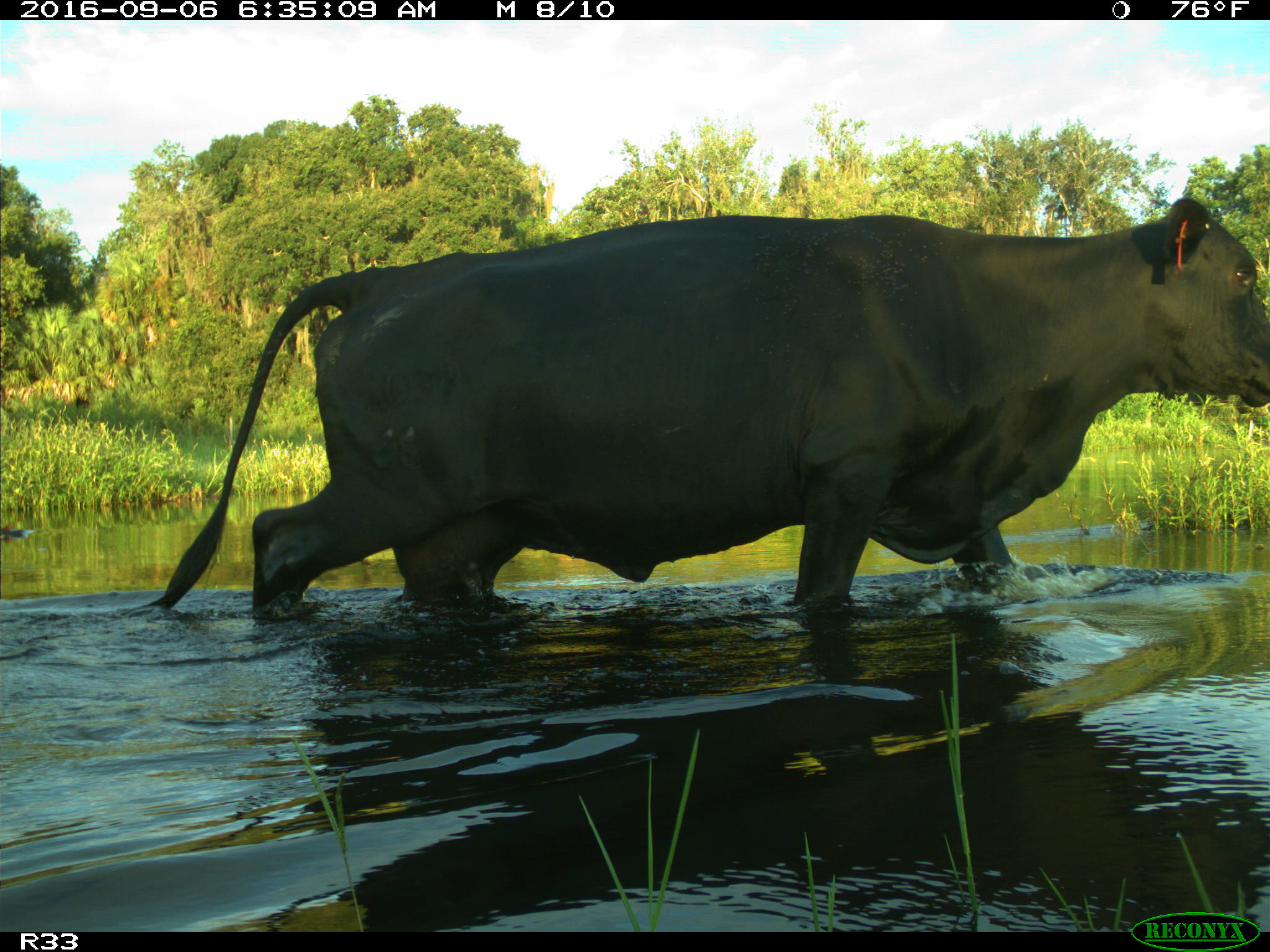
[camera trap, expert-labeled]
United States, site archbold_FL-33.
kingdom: Animalia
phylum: Chordata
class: Mammalia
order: Artiodactyla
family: Bovidae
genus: Bos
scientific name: Bos taurus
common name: domestic cow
Bos taurus (domestic cow).